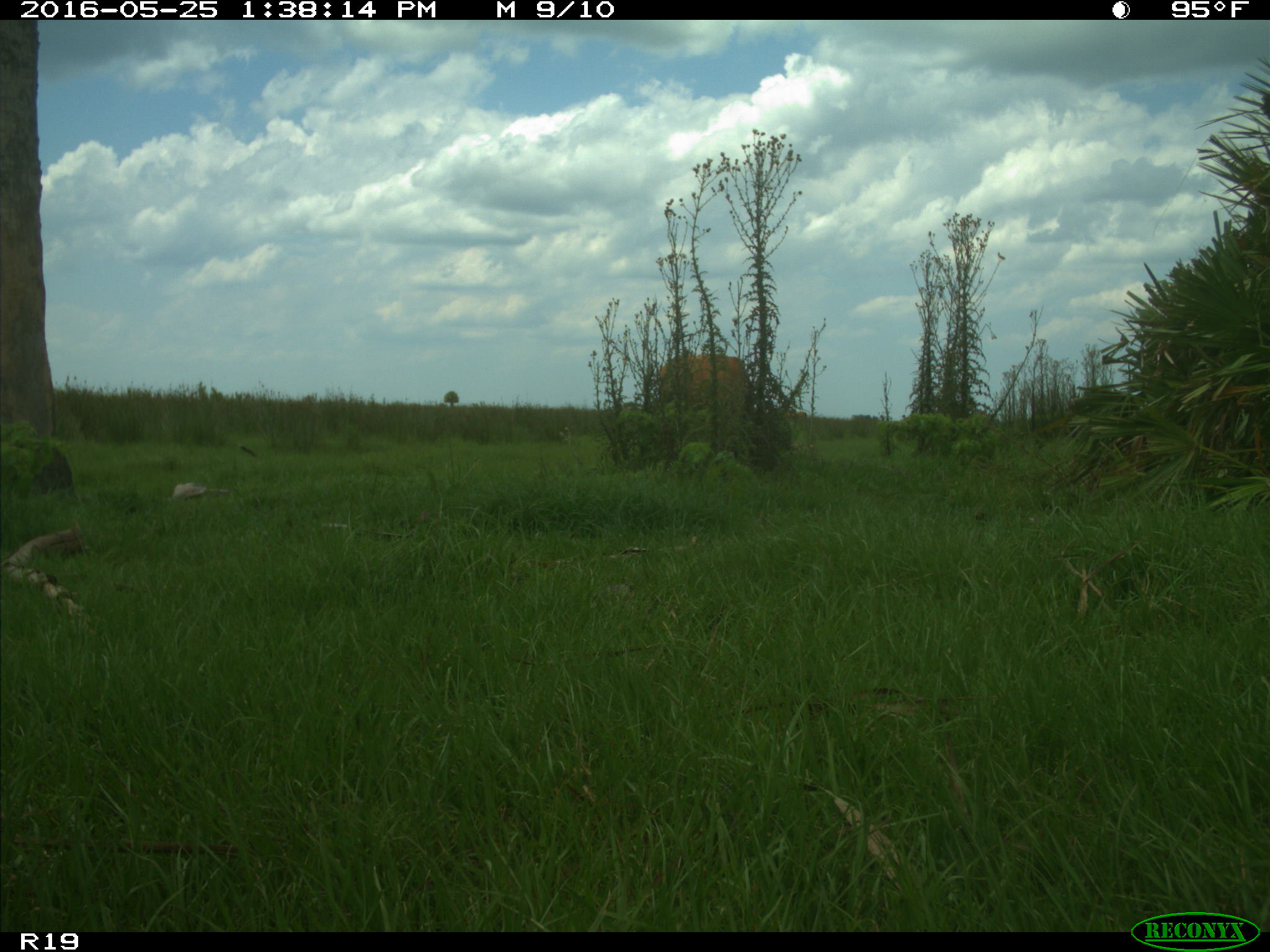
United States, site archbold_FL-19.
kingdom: Animalia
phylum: Chordata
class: Mammalia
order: Artiodactyla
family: Bovidae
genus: Bos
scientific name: Bos taurus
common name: domestic cow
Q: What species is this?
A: Bos taurus (domestic cow).